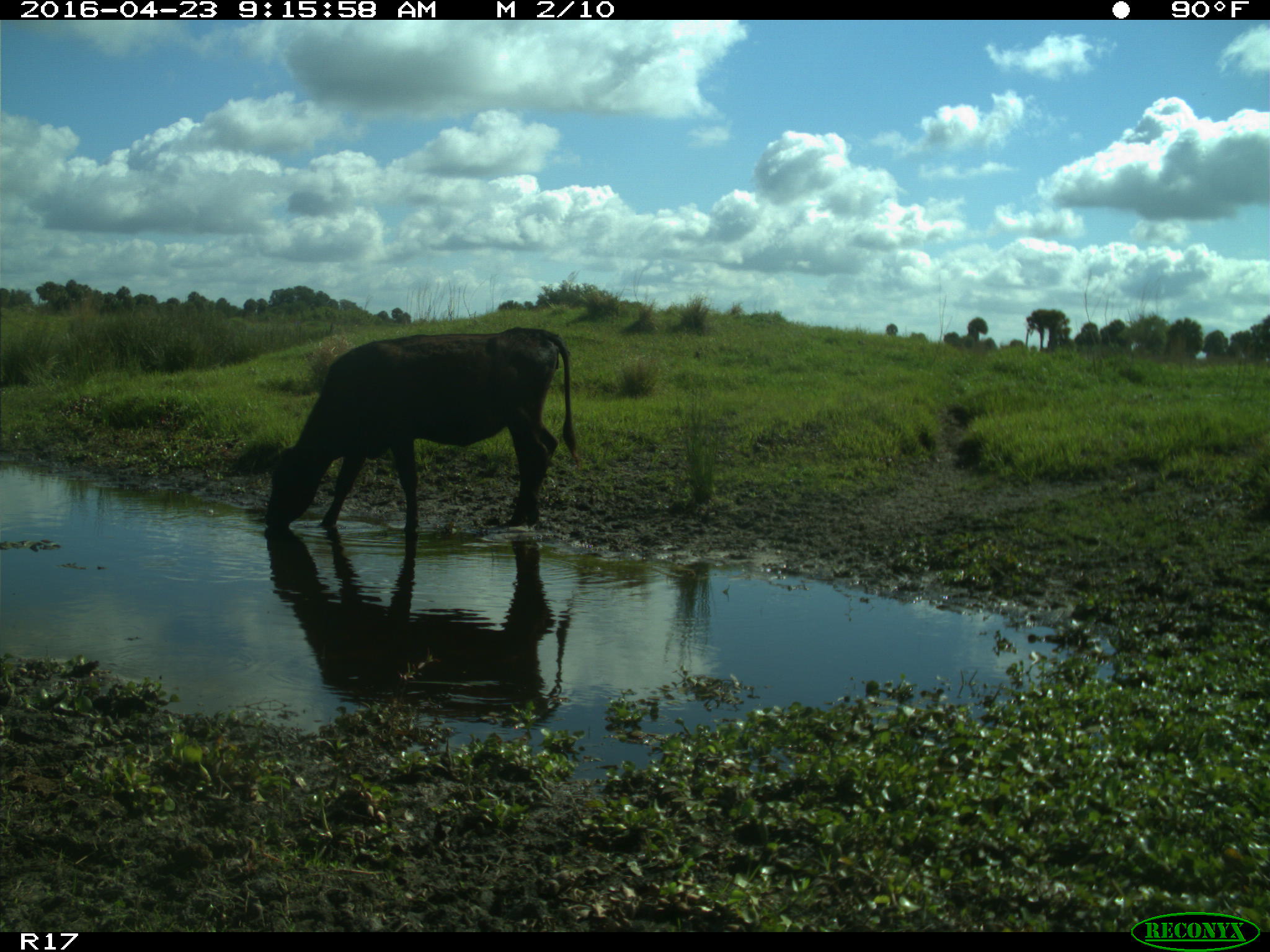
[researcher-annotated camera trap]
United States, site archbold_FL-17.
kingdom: Animalia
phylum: Chordata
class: Mammalia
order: Artiodactyla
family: Bovidae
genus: Bos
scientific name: Bos taurus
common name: domestic cow